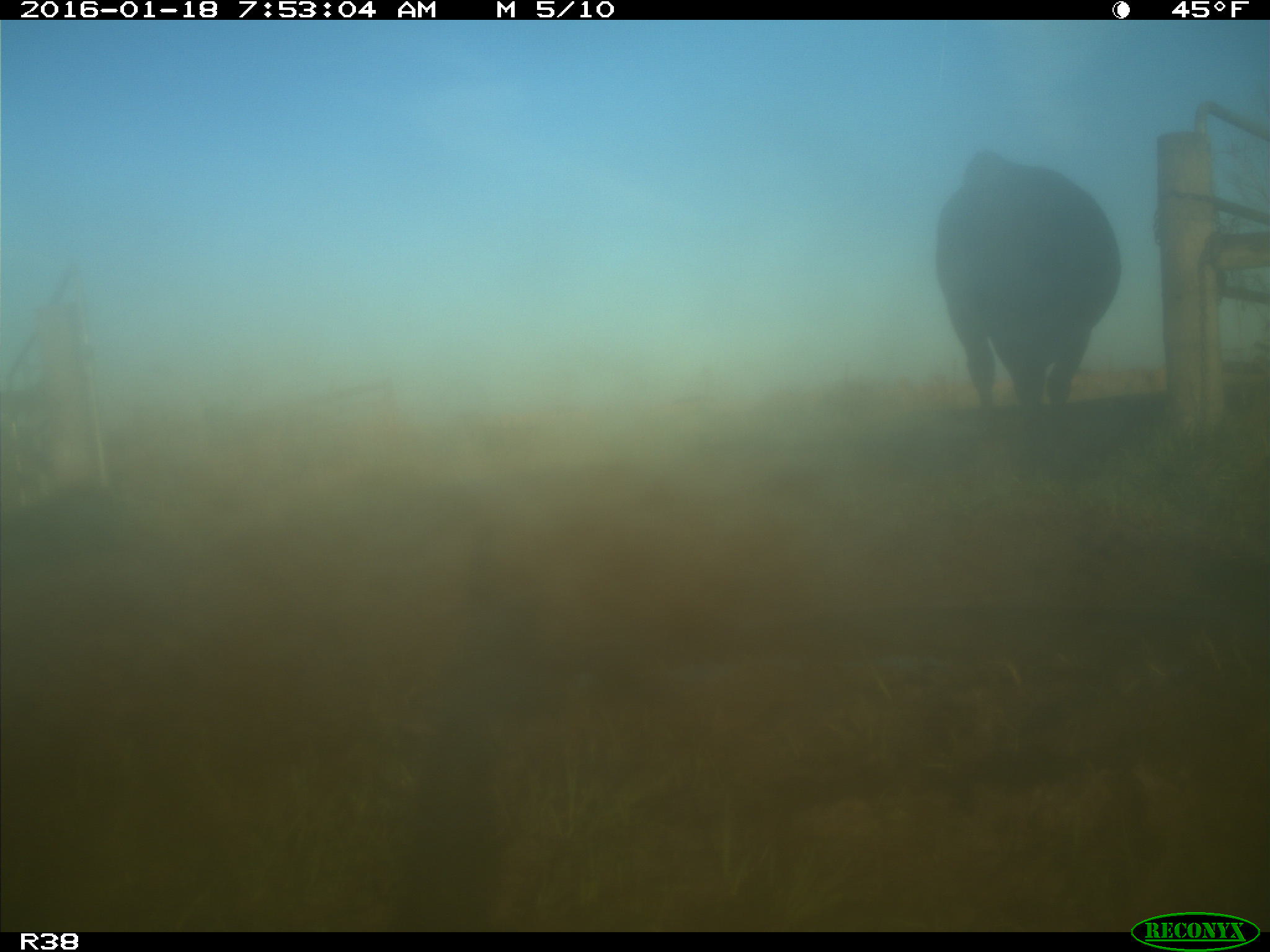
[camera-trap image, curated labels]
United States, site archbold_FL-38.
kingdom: Animalia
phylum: Chordata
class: Mammalia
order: Artiodactyla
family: Bovidae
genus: Bos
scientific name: Bos taurus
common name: domestic cow